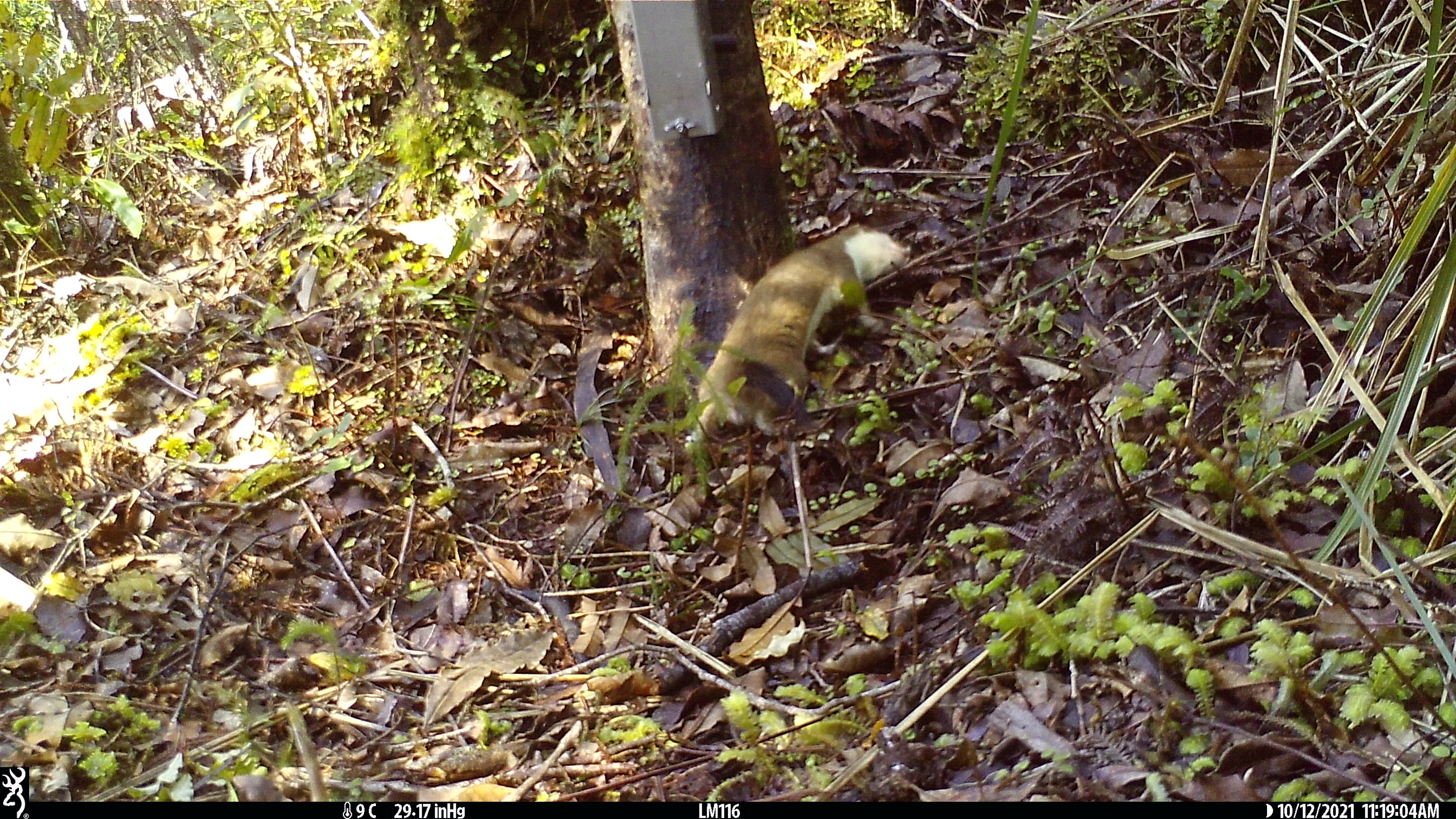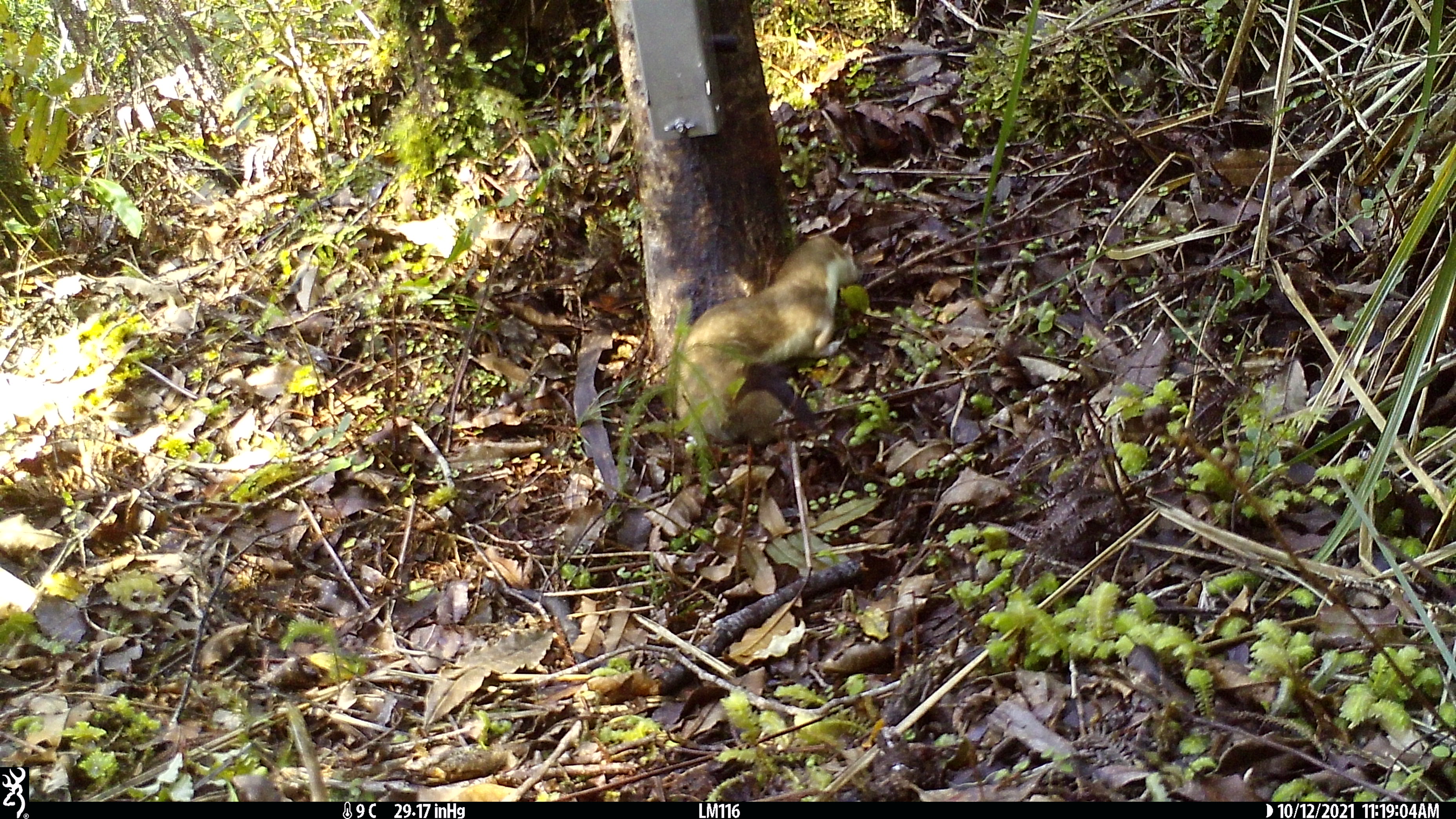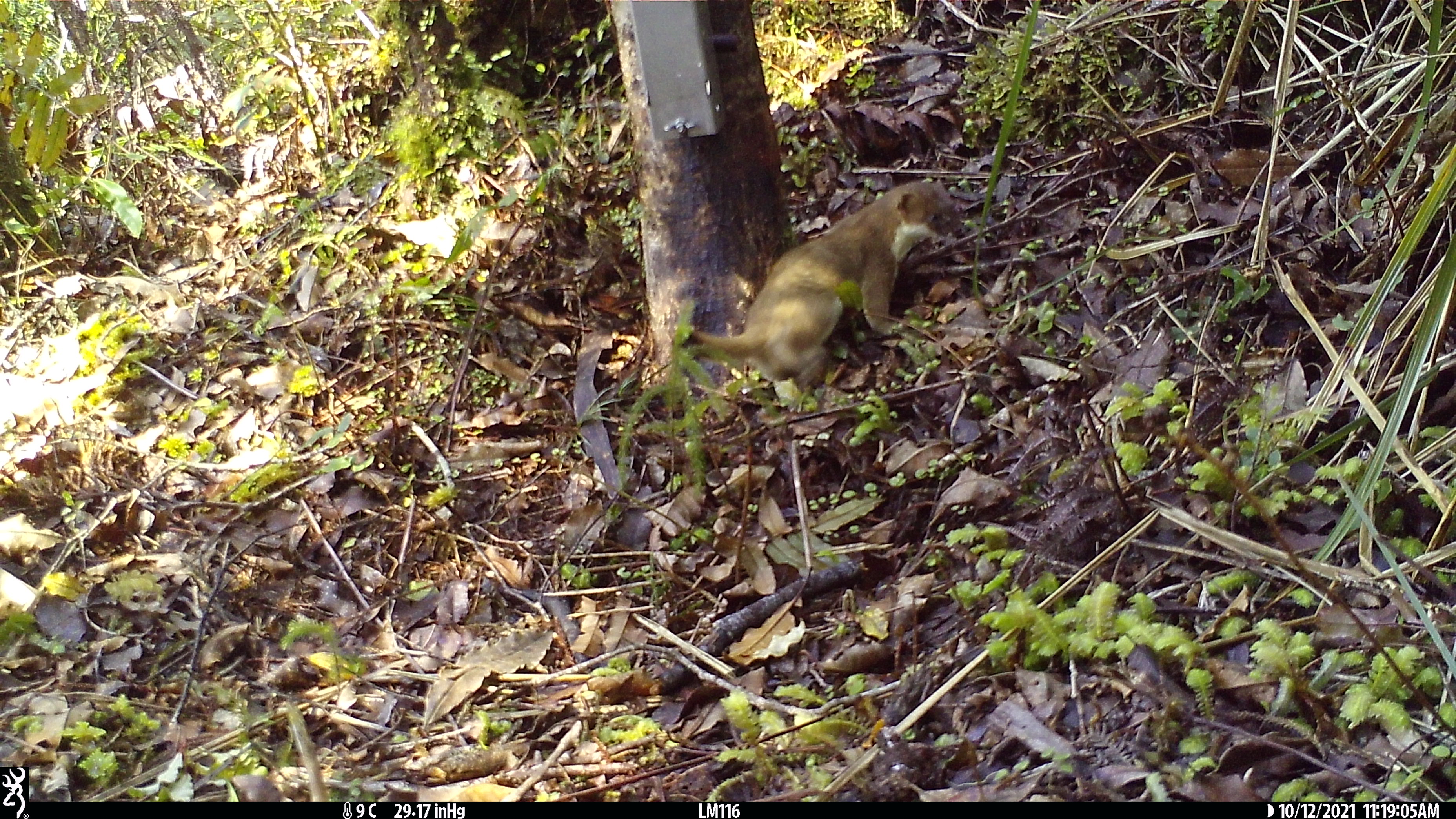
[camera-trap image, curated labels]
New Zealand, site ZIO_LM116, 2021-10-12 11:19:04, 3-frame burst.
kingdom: Animalia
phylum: Chordata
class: Mammalia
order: Carnivora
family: Mustelidae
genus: Mustela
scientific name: Mustela erminea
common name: stoat